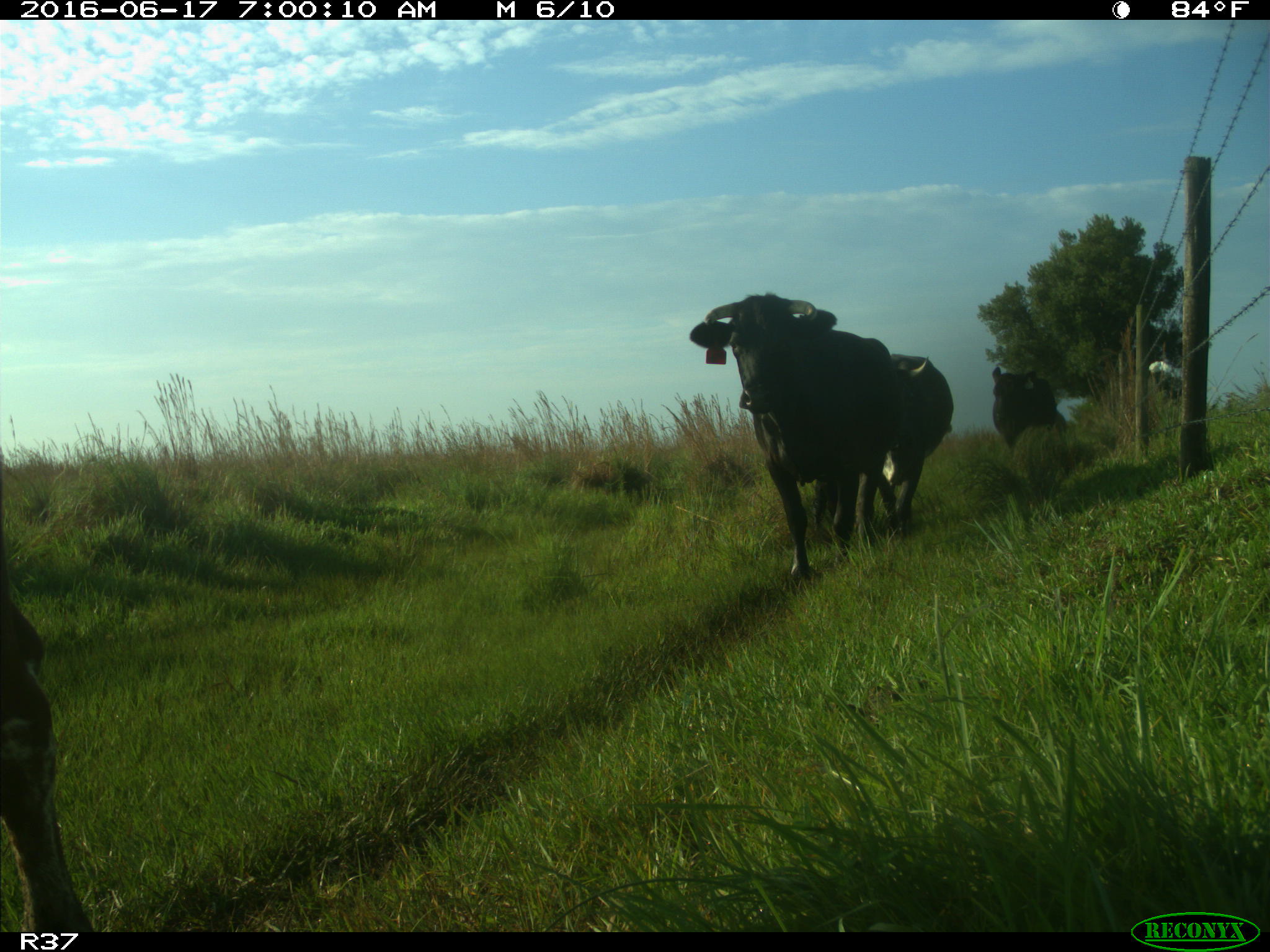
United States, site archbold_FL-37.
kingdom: Animalia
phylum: Chordata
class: Mammalia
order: Artiodactyla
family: Bovidae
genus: Bos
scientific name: Bos taurus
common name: domestic cow